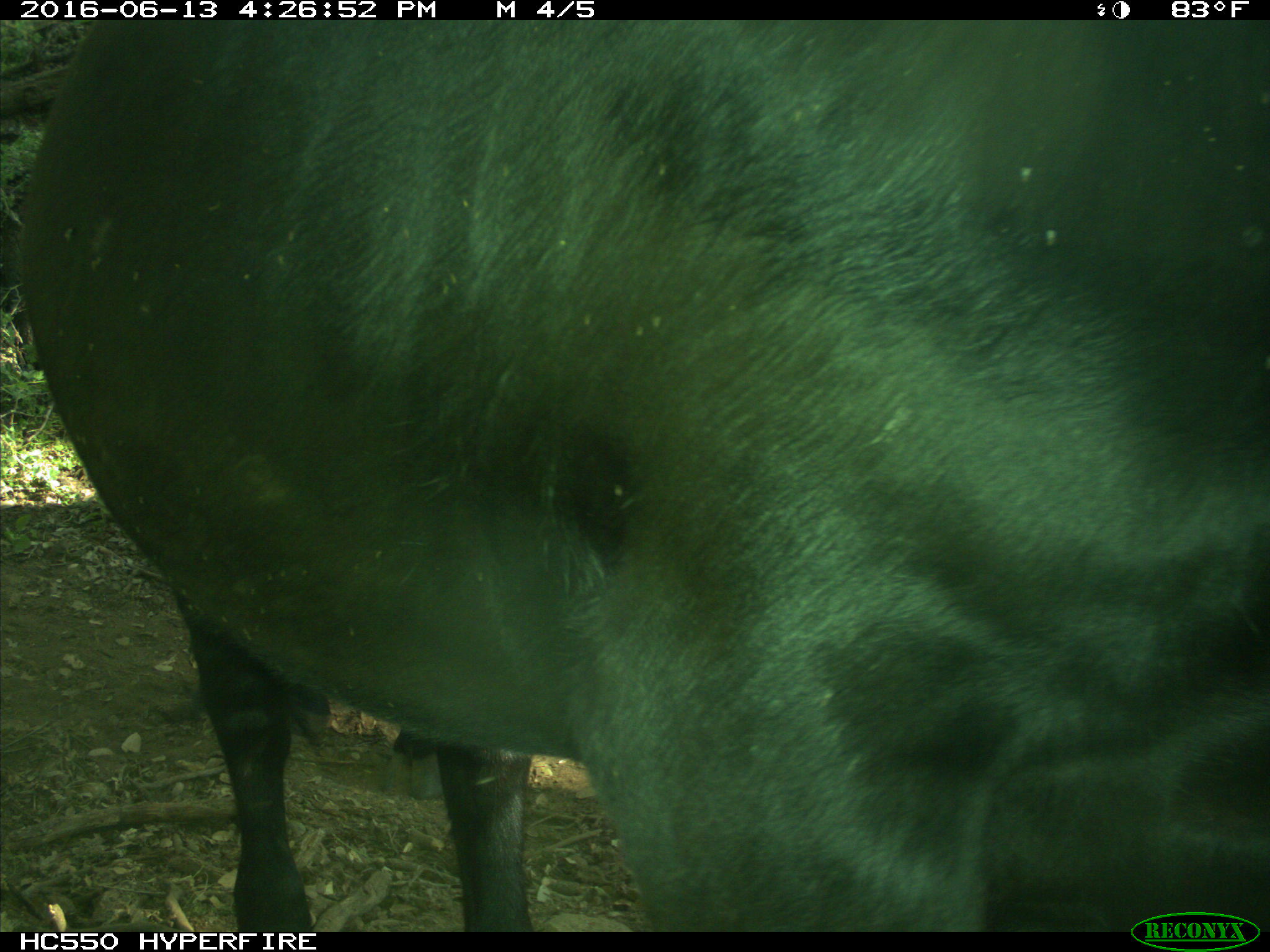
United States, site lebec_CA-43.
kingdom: Animalia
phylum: Chordata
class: Mammalia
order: Artiodactyla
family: Bovidae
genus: Bos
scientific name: Bos taurus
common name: domestic cow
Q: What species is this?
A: Bos taurus (domestic cow).